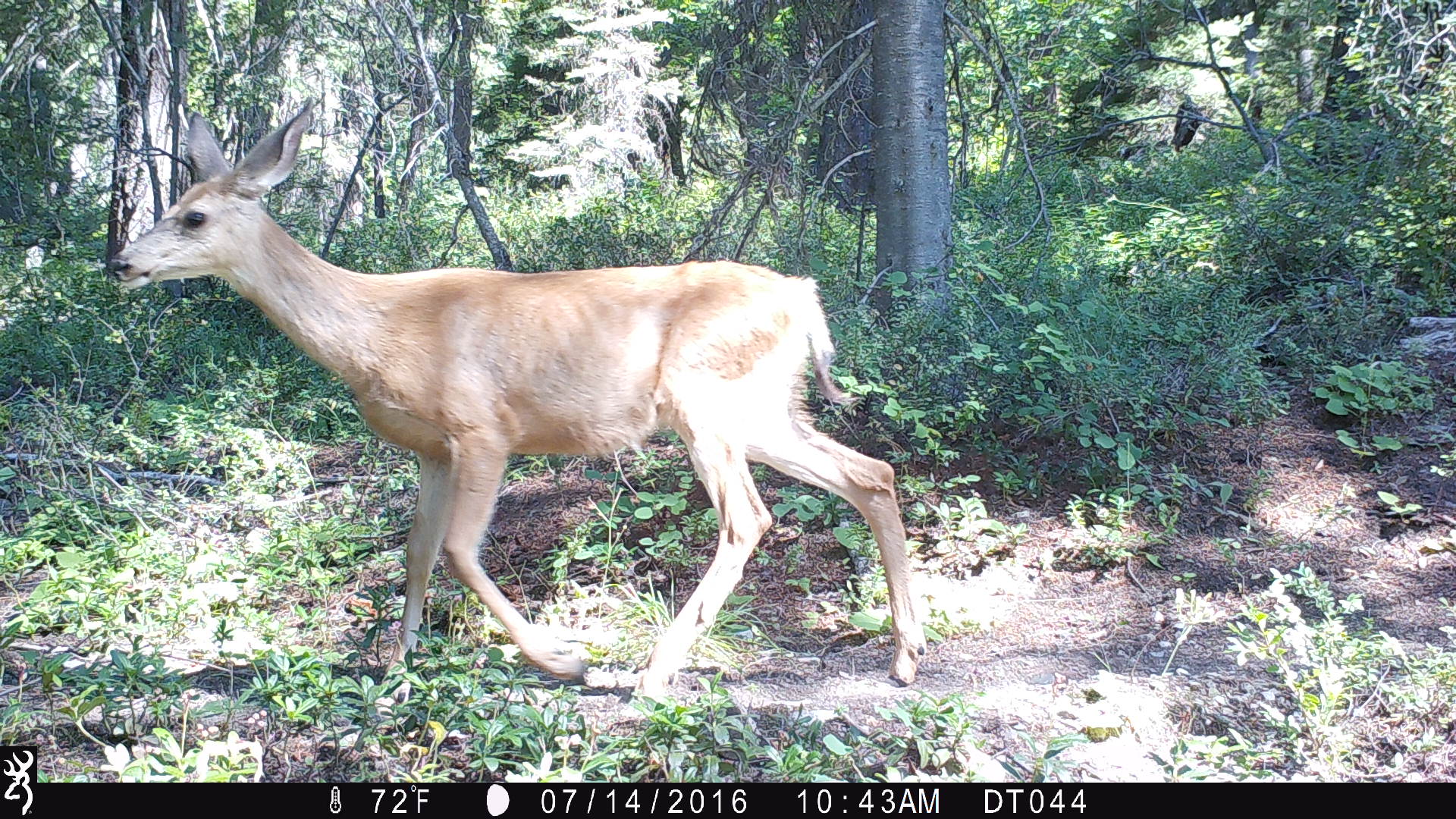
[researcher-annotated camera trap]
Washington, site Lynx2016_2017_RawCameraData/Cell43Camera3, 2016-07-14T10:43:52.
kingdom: Animalia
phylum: Chordata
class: Mammalia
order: Artiodactyla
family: Cervidae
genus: Odocoileus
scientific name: Odocoileus hemionus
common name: mule deer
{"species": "Odocoileus hemionus (mule deer)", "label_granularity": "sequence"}